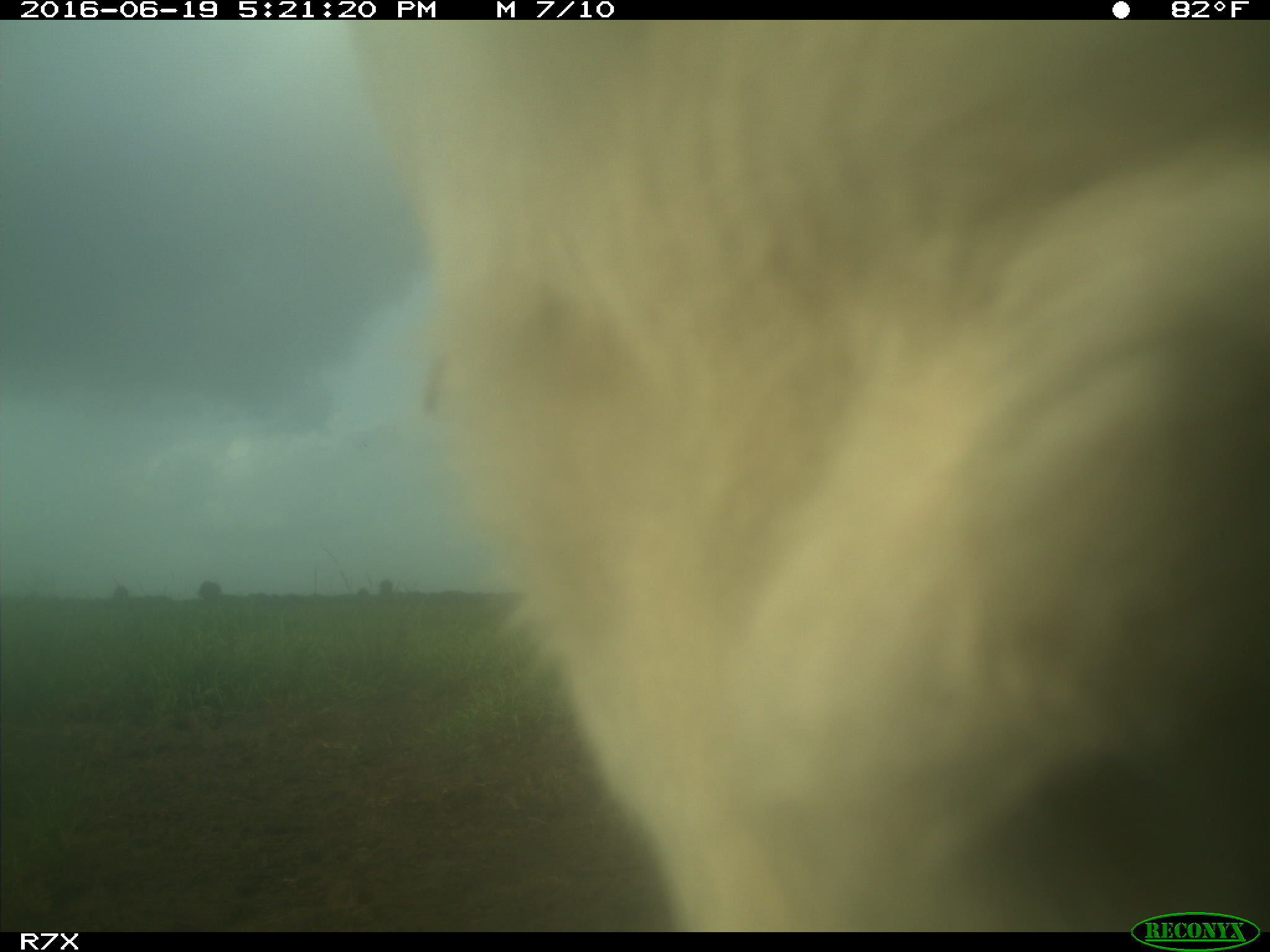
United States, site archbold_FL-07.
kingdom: Animalia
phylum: Chordata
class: Mammalia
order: Artiodactyla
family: Bovidae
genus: Bos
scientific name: Bos taurus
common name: domestic cow